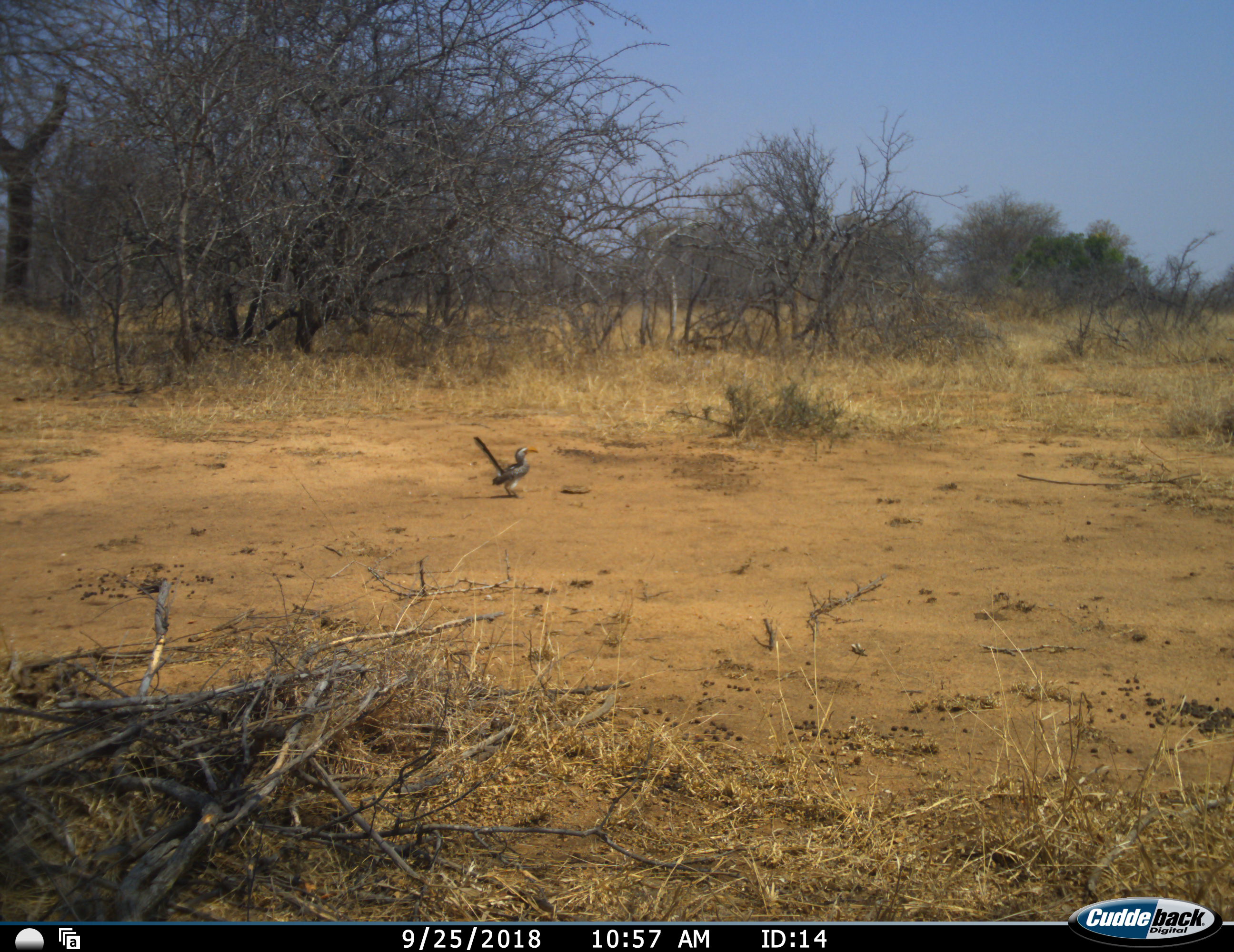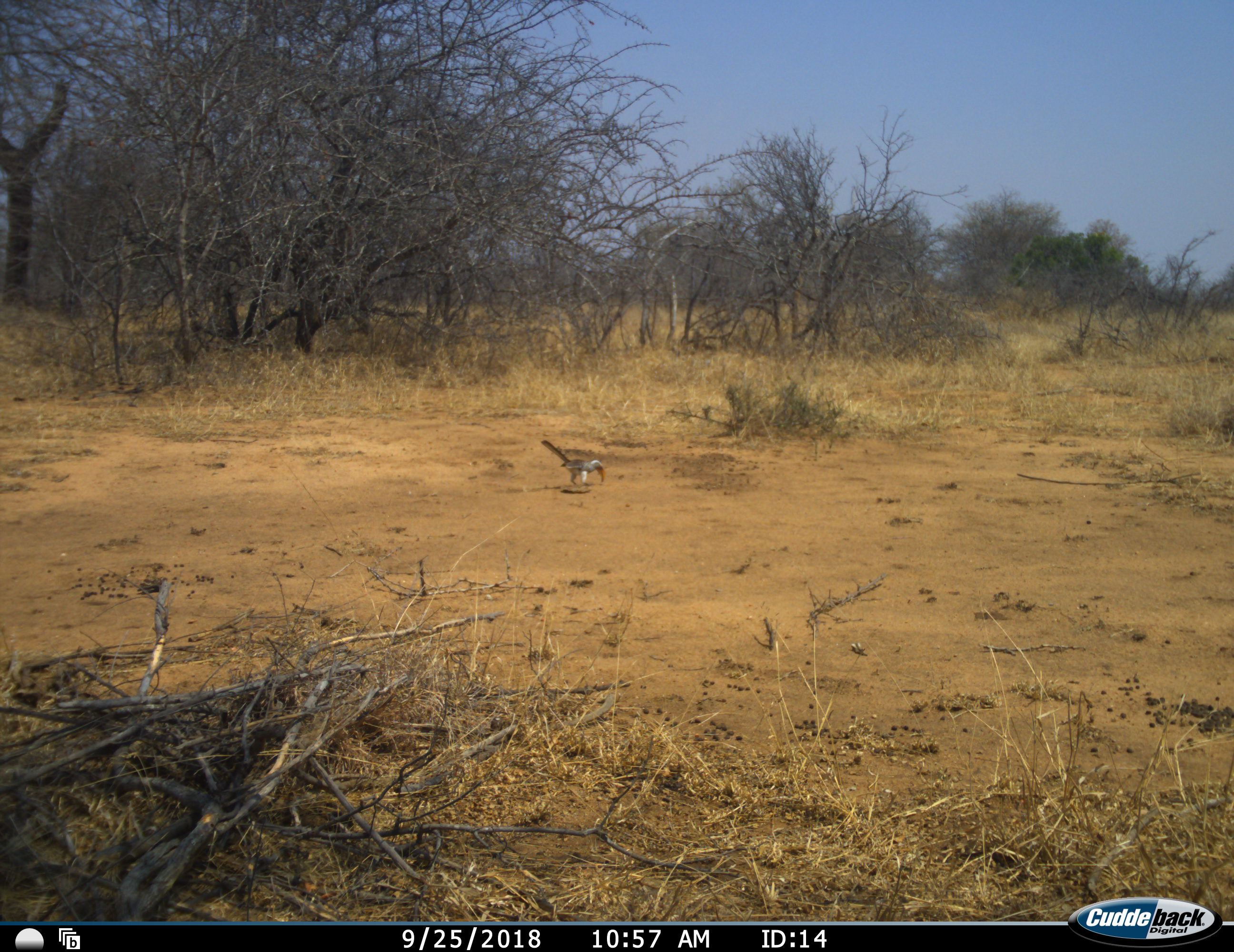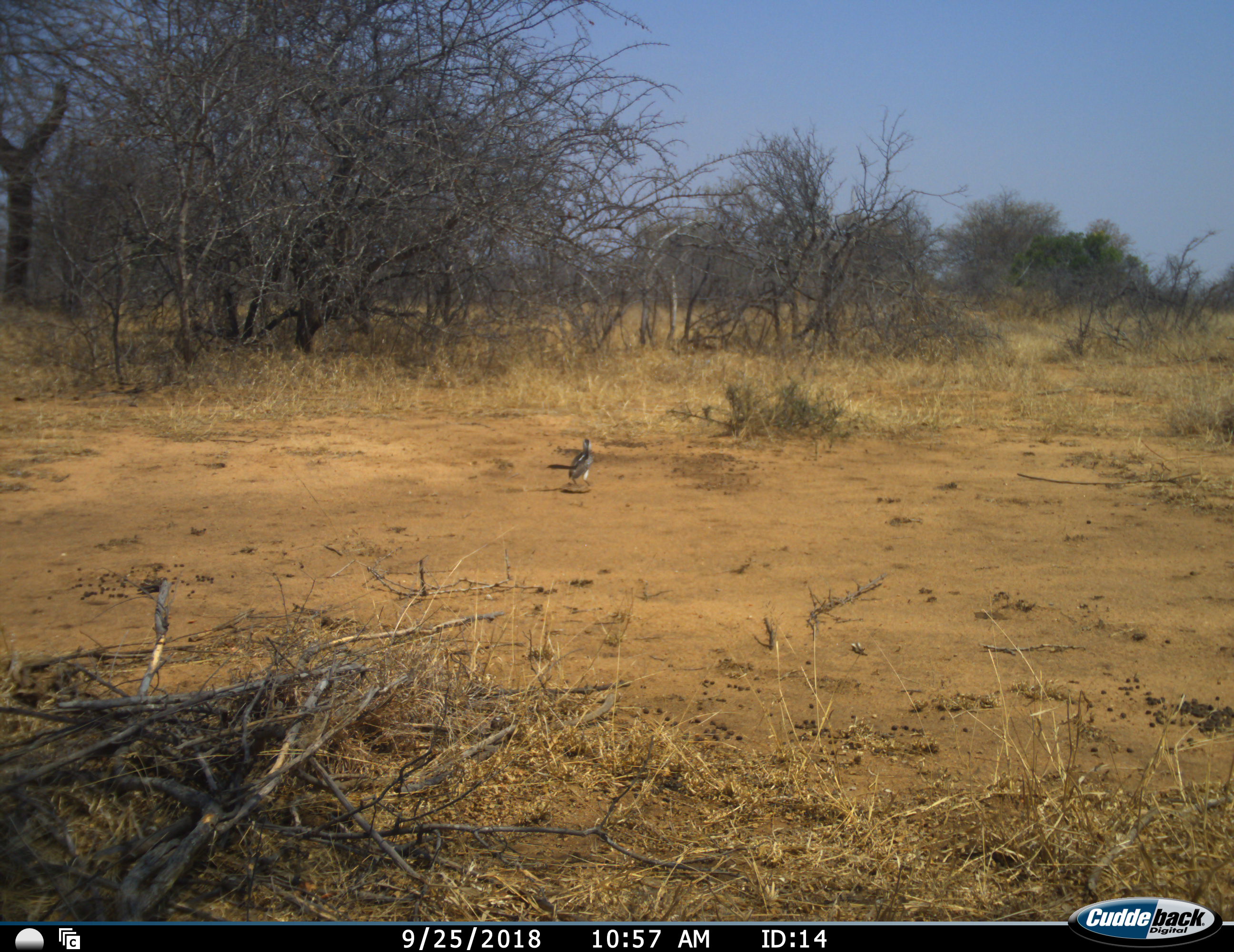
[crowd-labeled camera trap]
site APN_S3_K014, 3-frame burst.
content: unidentified animal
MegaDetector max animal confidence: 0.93